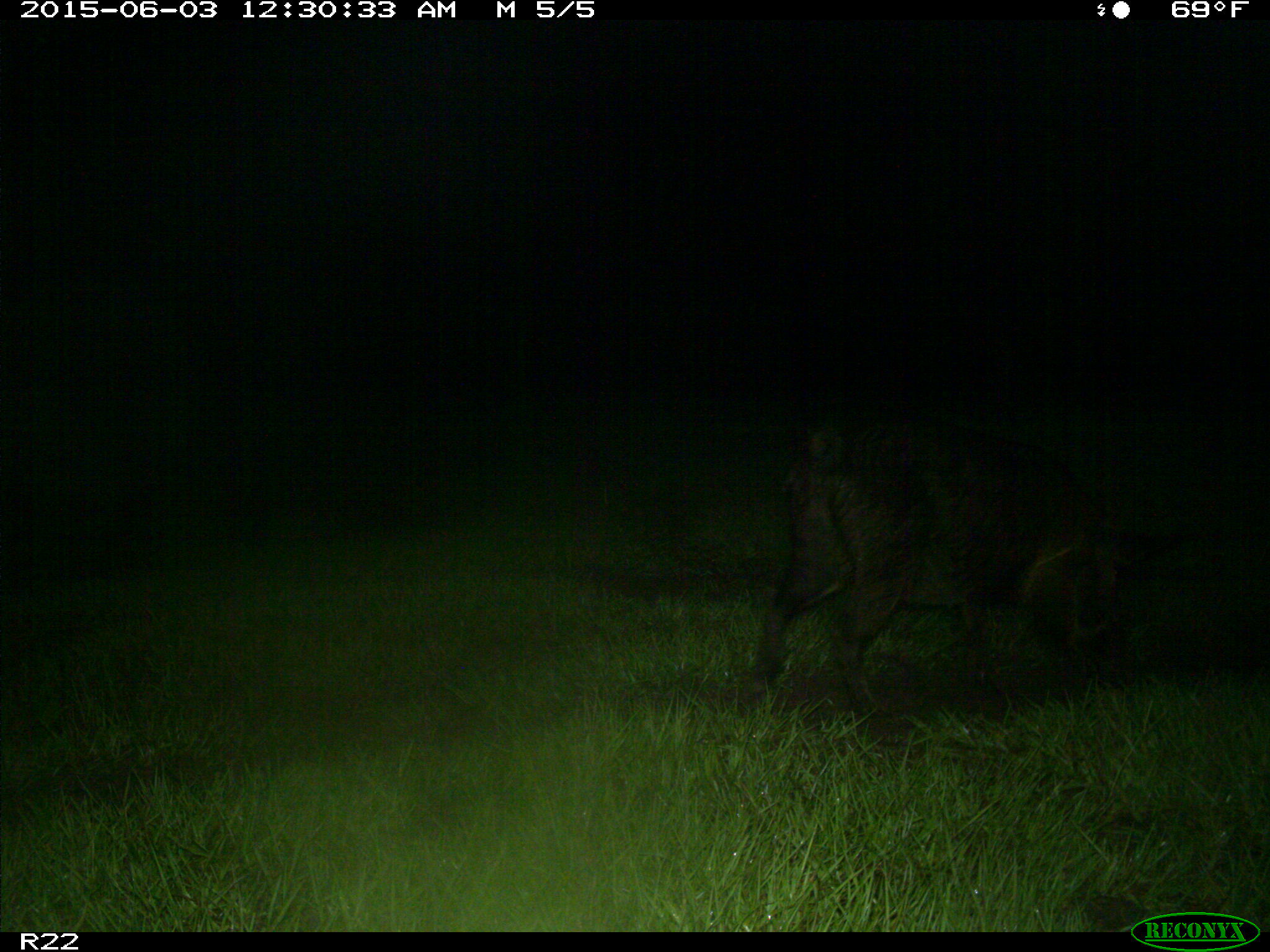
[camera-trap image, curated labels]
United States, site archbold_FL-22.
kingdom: Animalia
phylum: Chordata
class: Mammalia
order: Artiodactyla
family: Bovidae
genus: Bos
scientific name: Bos taurus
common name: domestic cow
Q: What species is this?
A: Bos taurus (domestic cow).